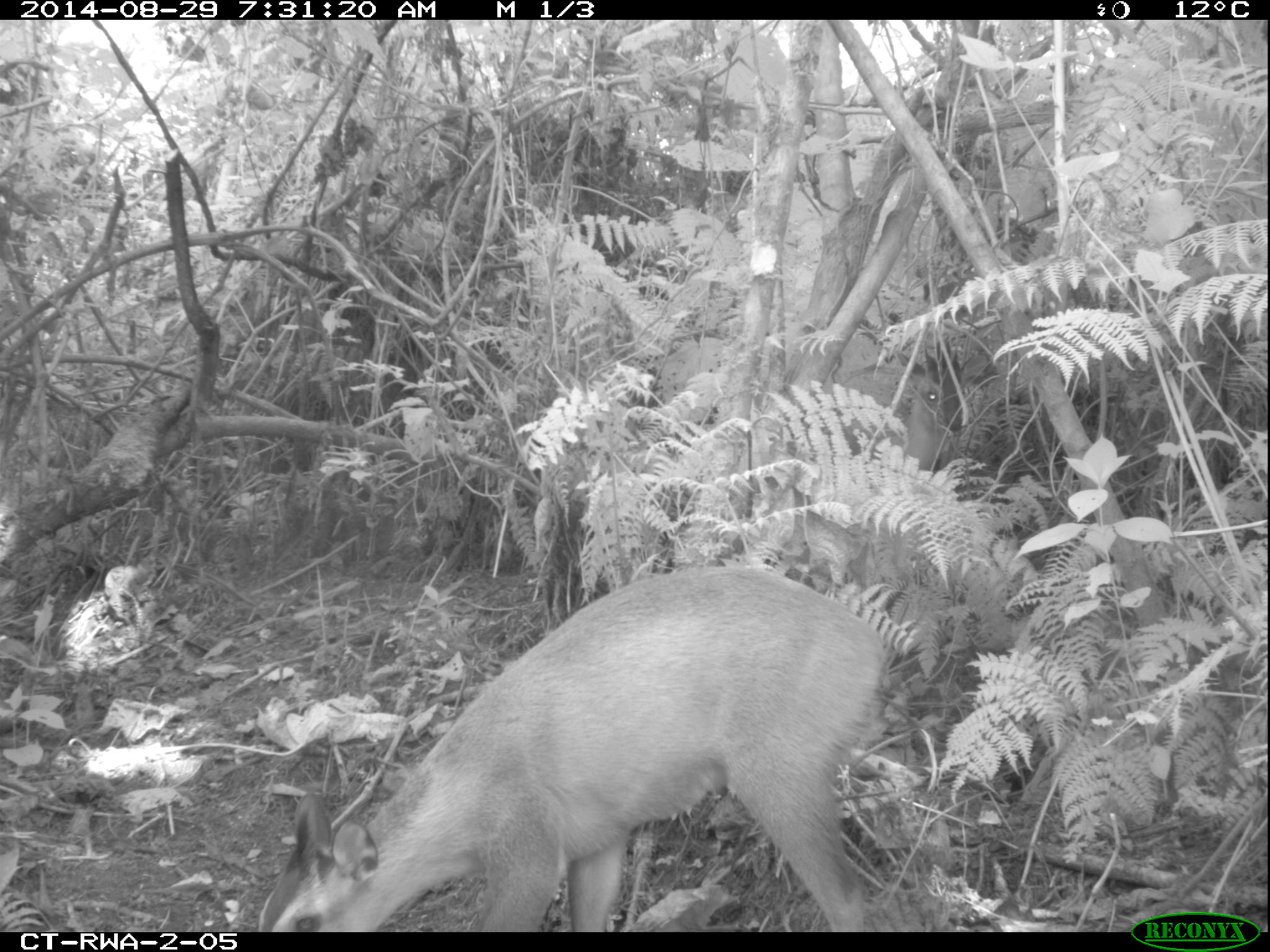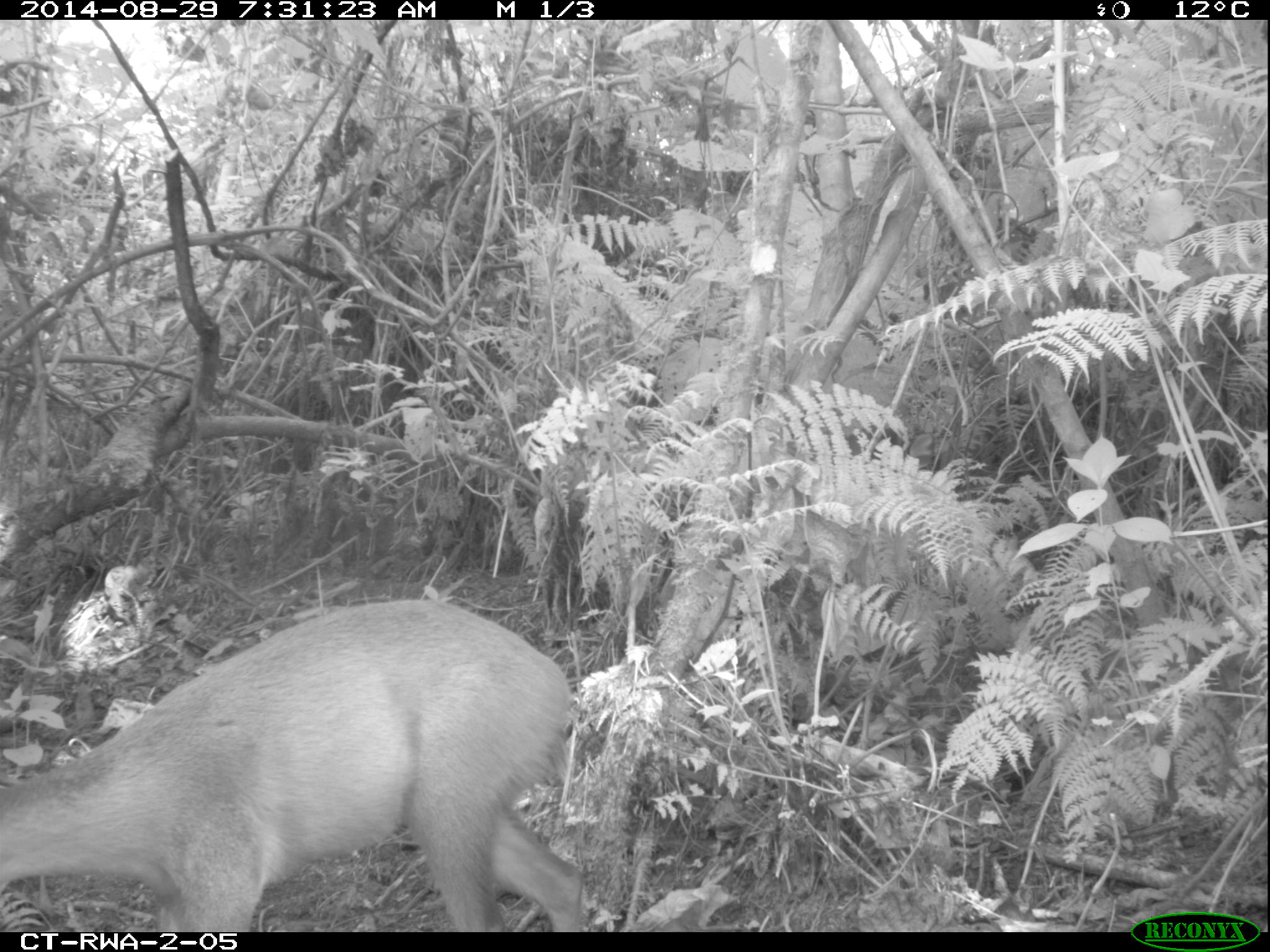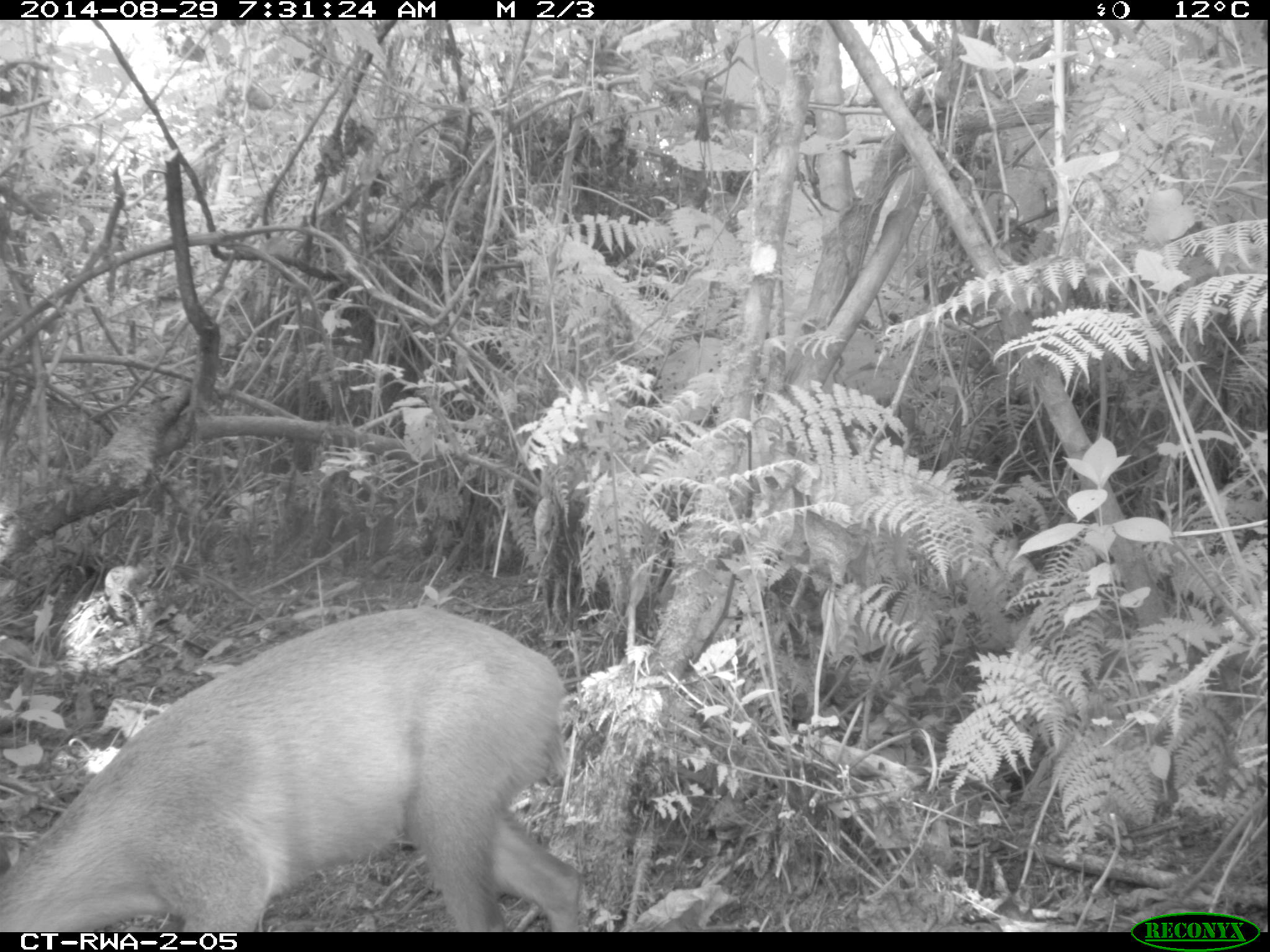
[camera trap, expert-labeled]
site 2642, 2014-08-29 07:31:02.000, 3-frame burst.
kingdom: Animalia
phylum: Chordata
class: Mammalia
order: Artiodactyla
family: Bovidae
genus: Cephalophus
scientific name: Cephalophus nigrifrons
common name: black-fronted duiker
Cephalophus nigrifrons (black-fronted duiker), count 2.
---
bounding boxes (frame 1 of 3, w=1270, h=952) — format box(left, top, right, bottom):
cephalophus nigrifrons: box(250, 555, 899, 932); box(892, 348, 992, 580)